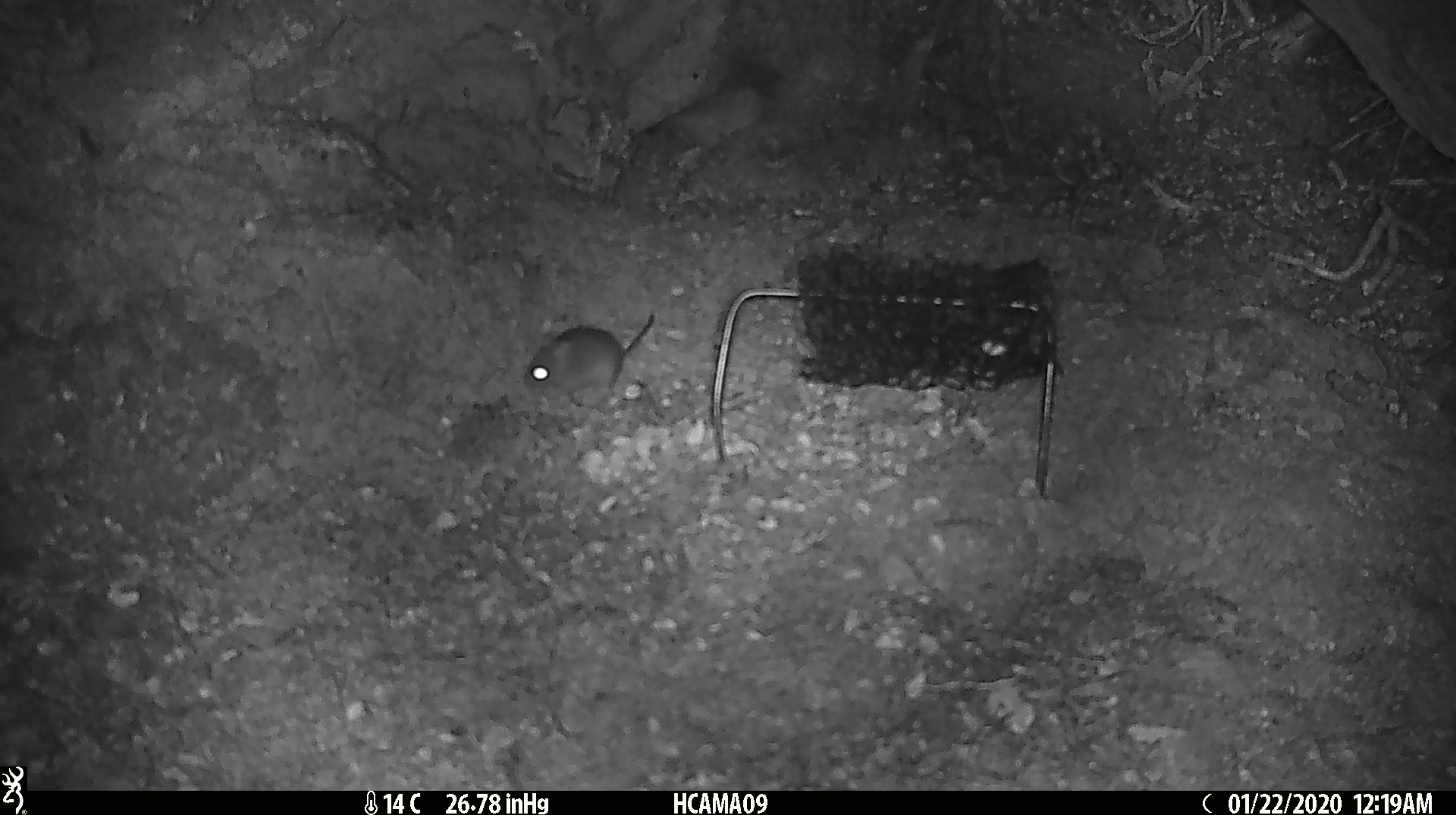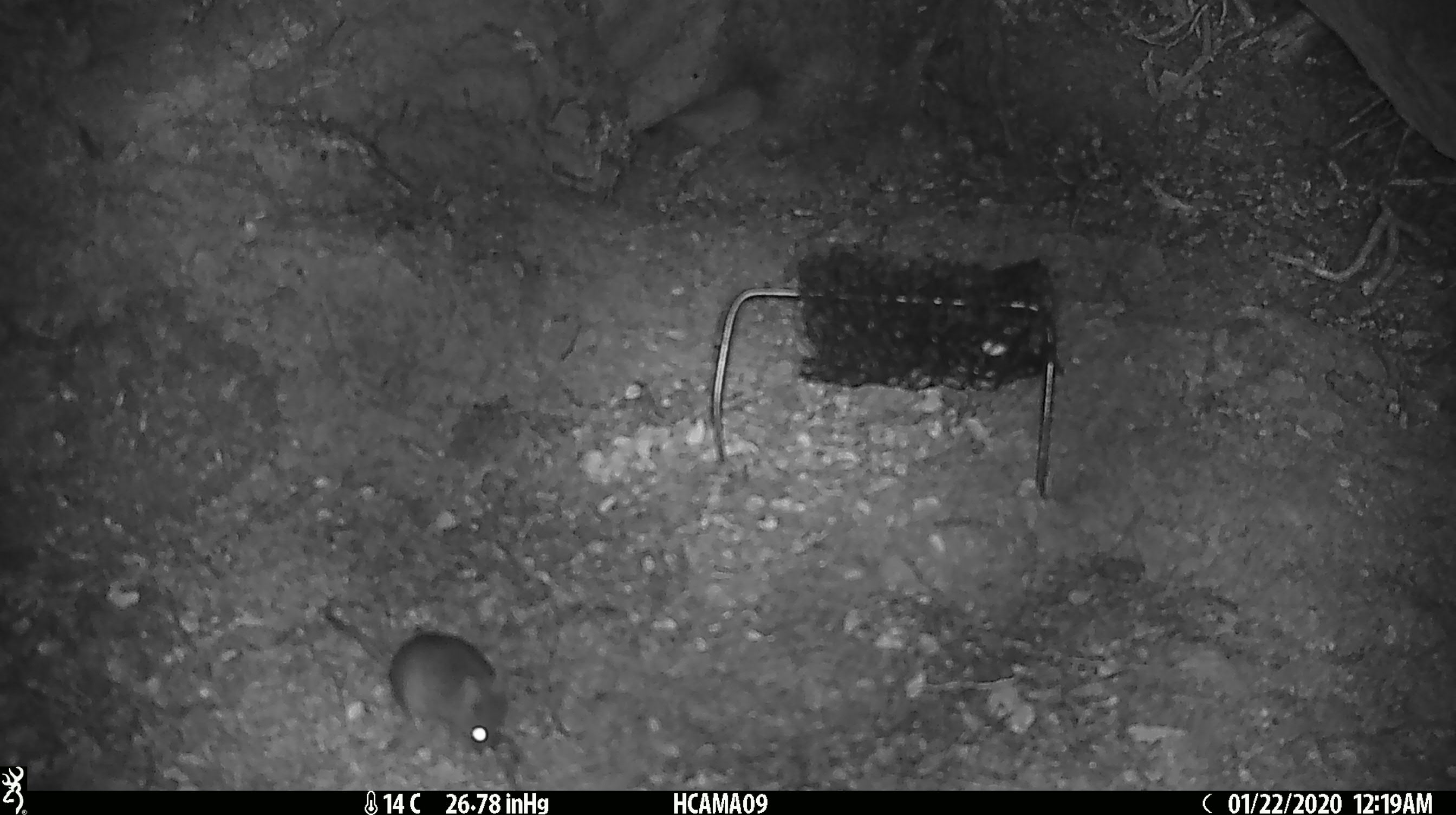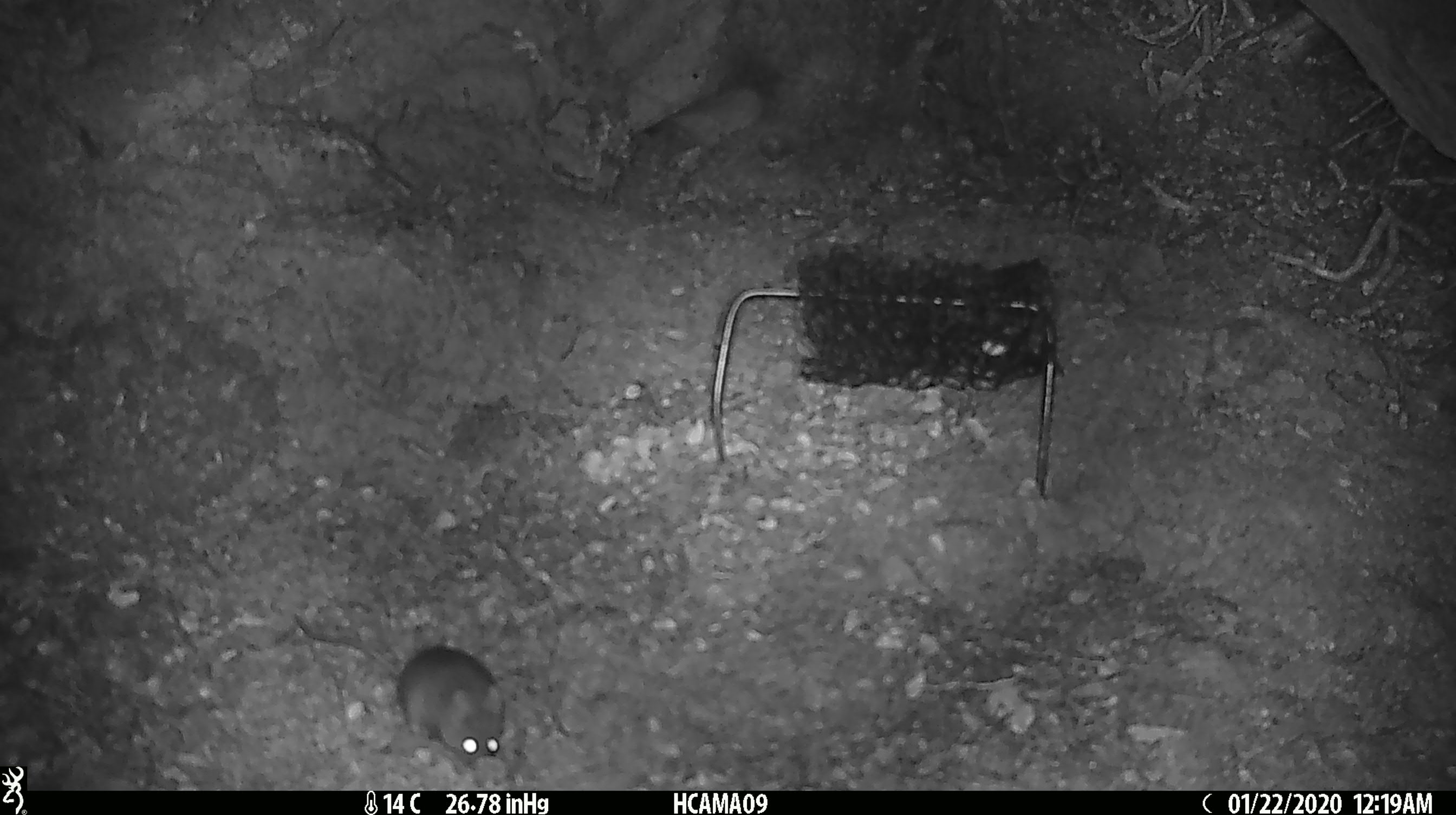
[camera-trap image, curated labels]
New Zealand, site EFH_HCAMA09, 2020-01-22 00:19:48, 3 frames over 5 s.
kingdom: Animalia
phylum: Chordata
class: Mammalia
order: Rodentia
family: Muridae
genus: Mus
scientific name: Mus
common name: mouse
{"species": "mouse (Mus)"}